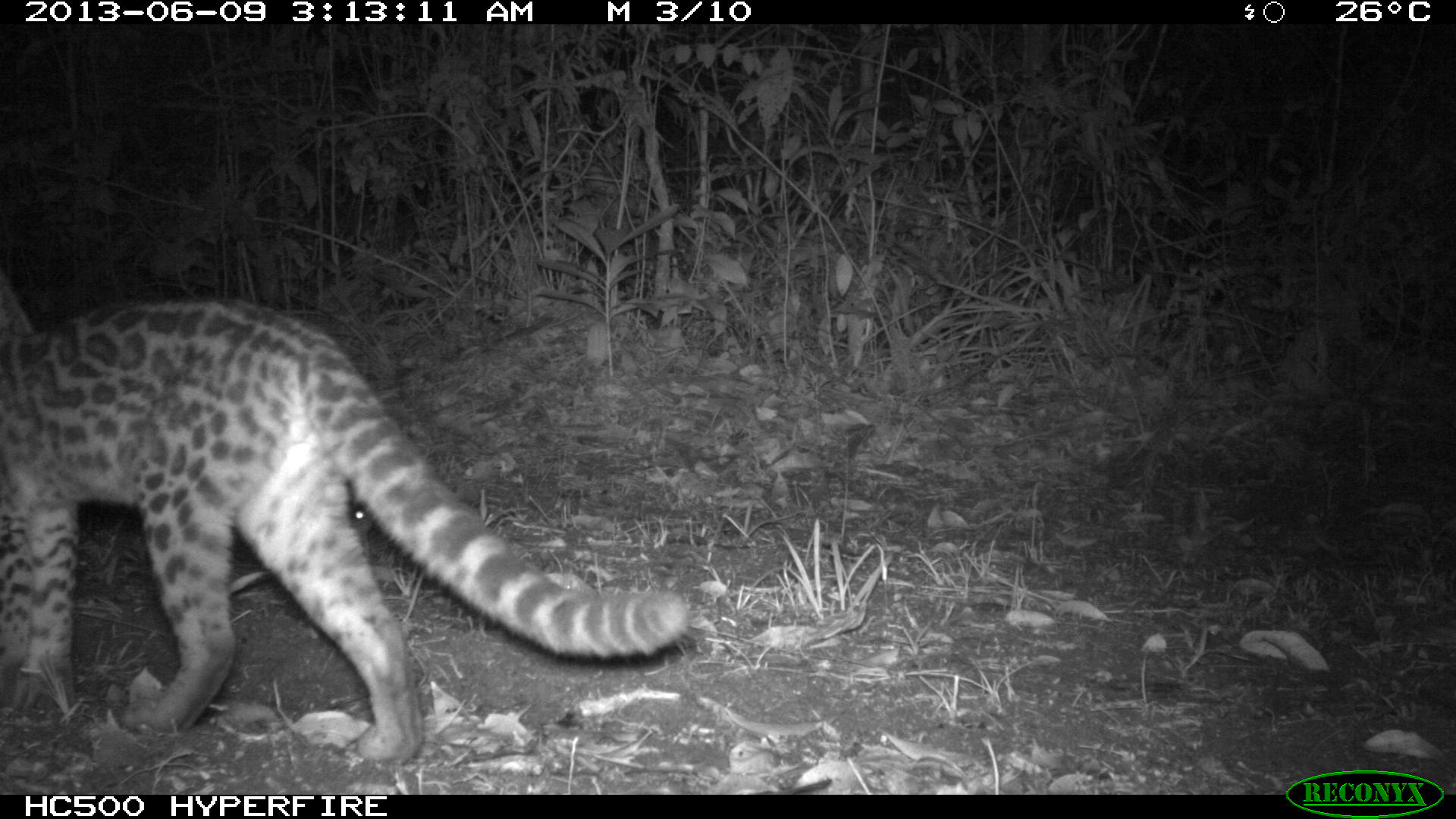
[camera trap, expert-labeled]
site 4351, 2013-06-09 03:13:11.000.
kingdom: Animalia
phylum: Chordata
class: Mammalia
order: Carnivora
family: Felidae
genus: Leopardus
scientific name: Leopardus wiedii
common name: margay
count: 1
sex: male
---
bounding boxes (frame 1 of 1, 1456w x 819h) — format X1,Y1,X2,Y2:
leopardus wiedii: 0,271,691,767